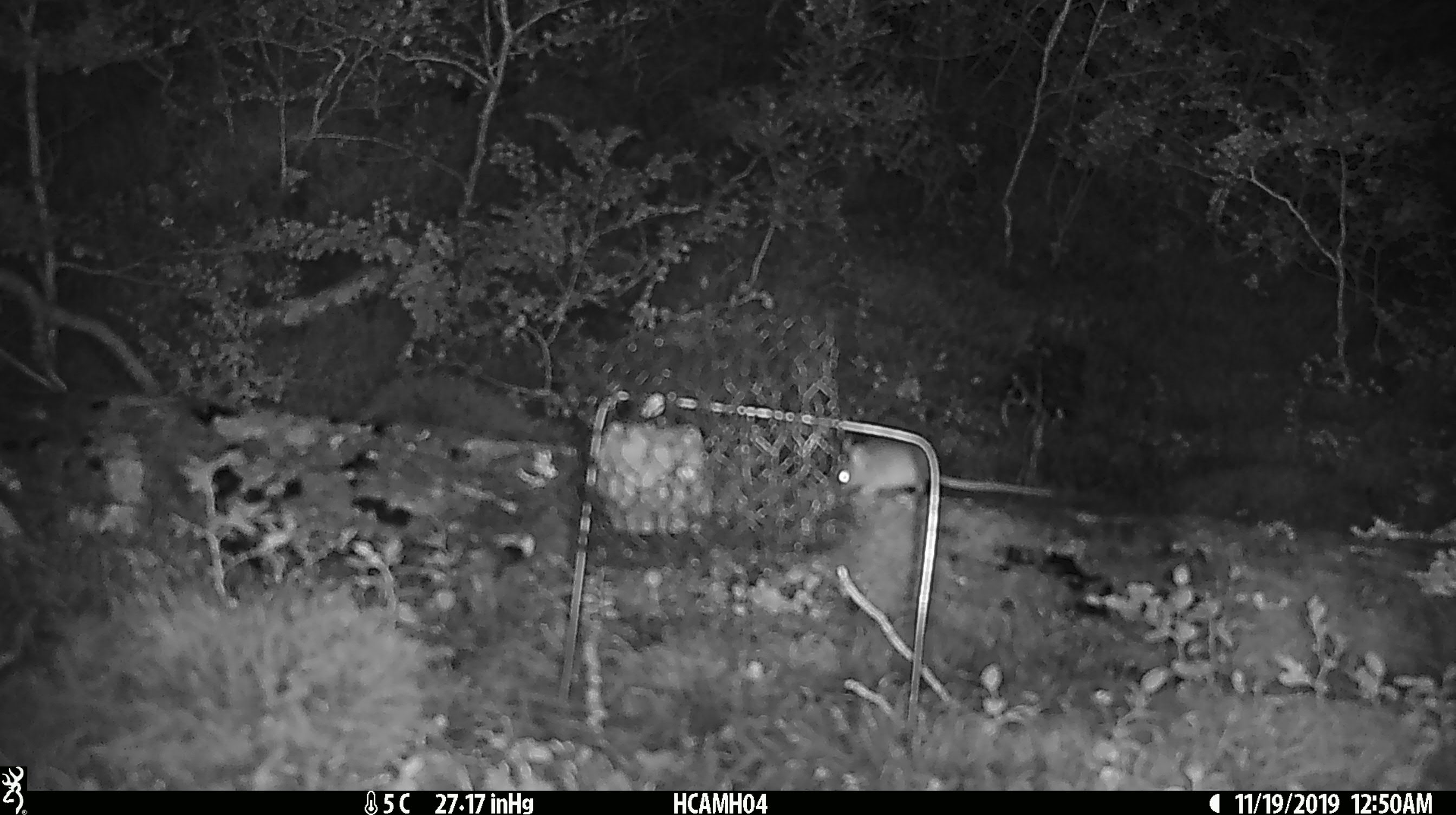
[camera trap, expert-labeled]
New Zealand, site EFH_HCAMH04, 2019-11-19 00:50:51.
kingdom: Animalia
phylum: Chordata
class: Mammalia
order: Rodentia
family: Muridae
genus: Mus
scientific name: Mus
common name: mouse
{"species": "mouse (Mus)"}